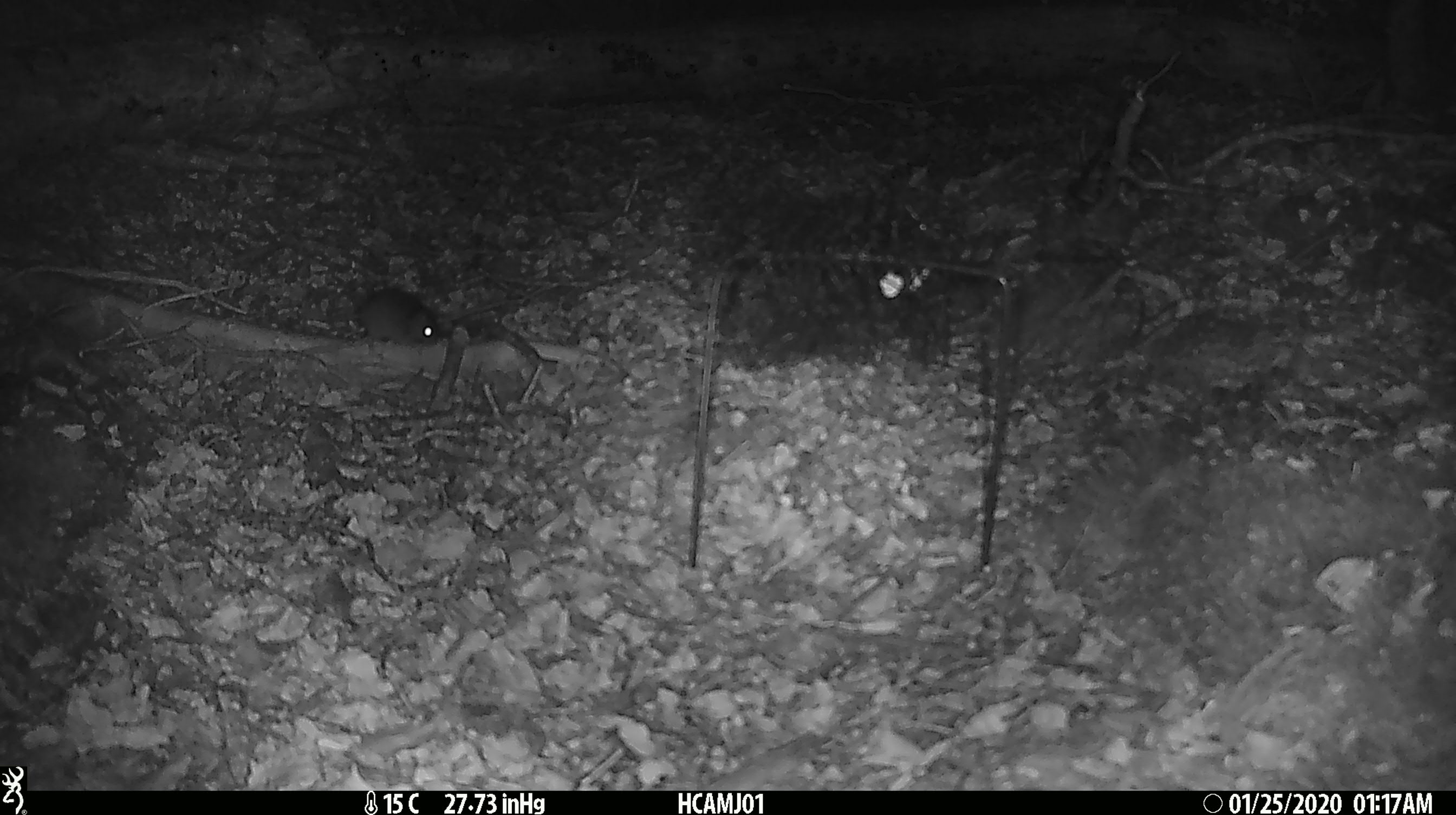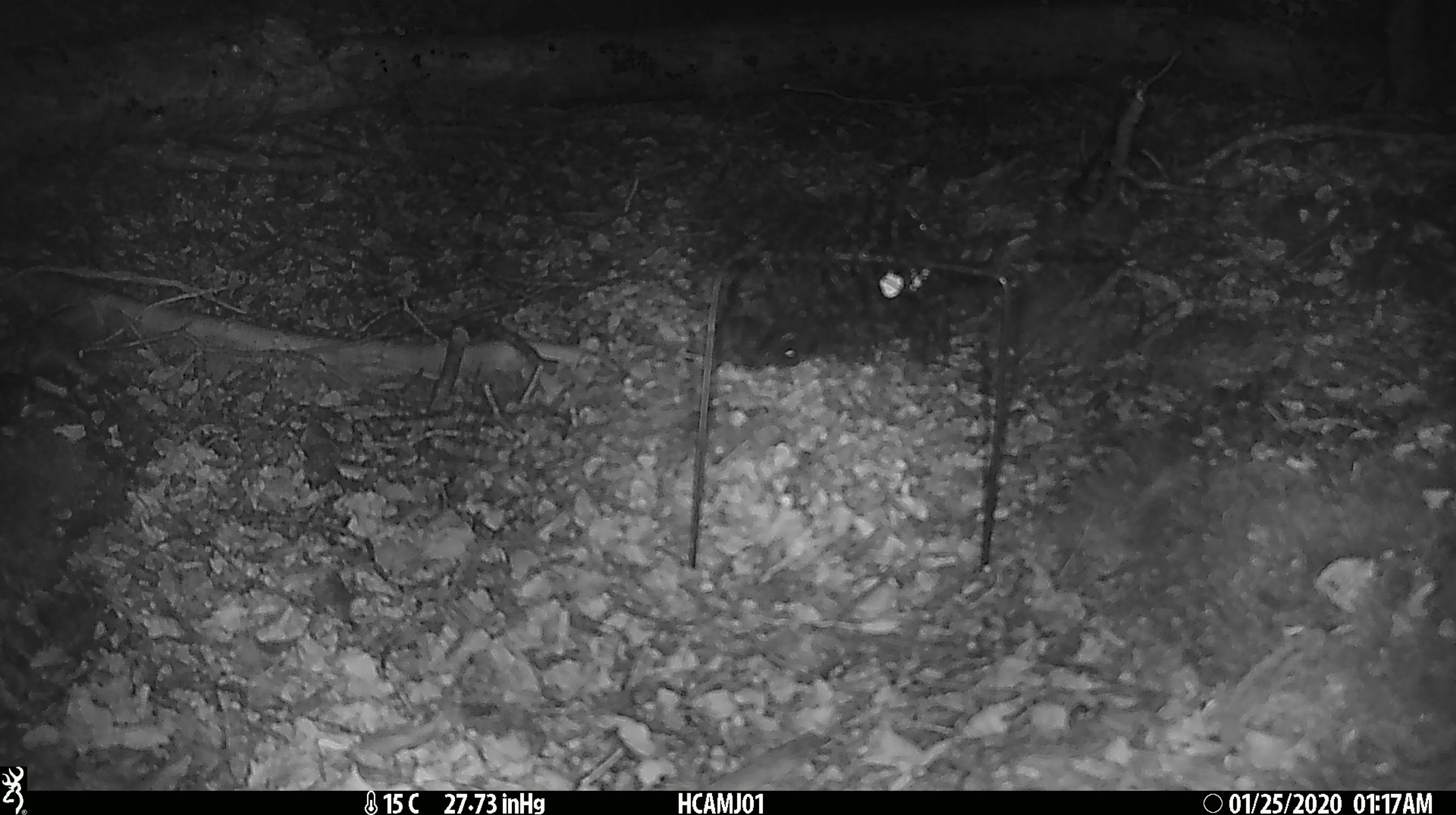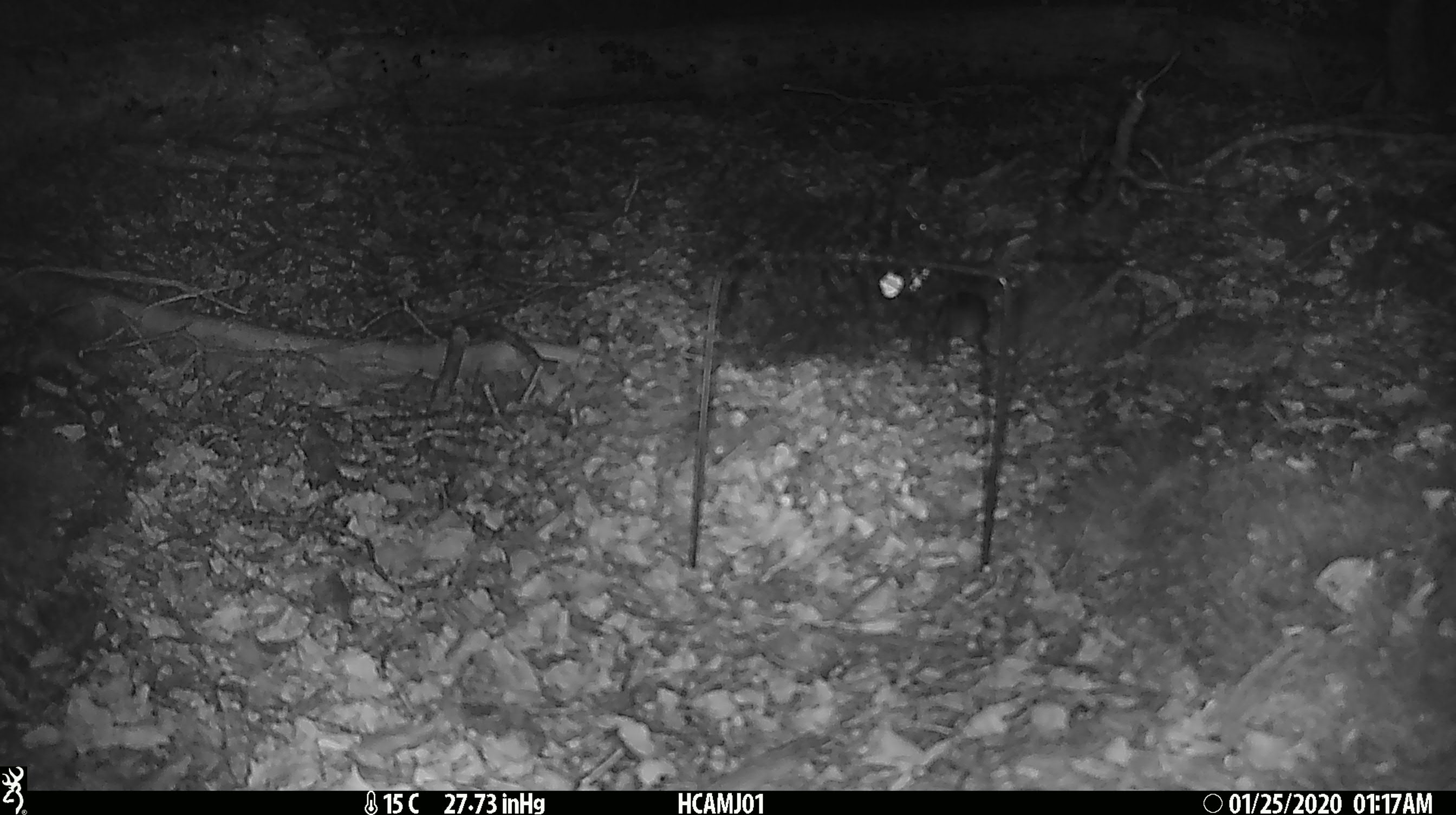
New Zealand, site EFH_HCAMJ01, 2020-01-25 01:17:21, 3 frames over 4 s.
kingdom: Animalia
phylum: Chordata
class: Mammalia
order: Rodentia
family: Muridae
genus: Mus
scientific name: Mus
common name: mouse